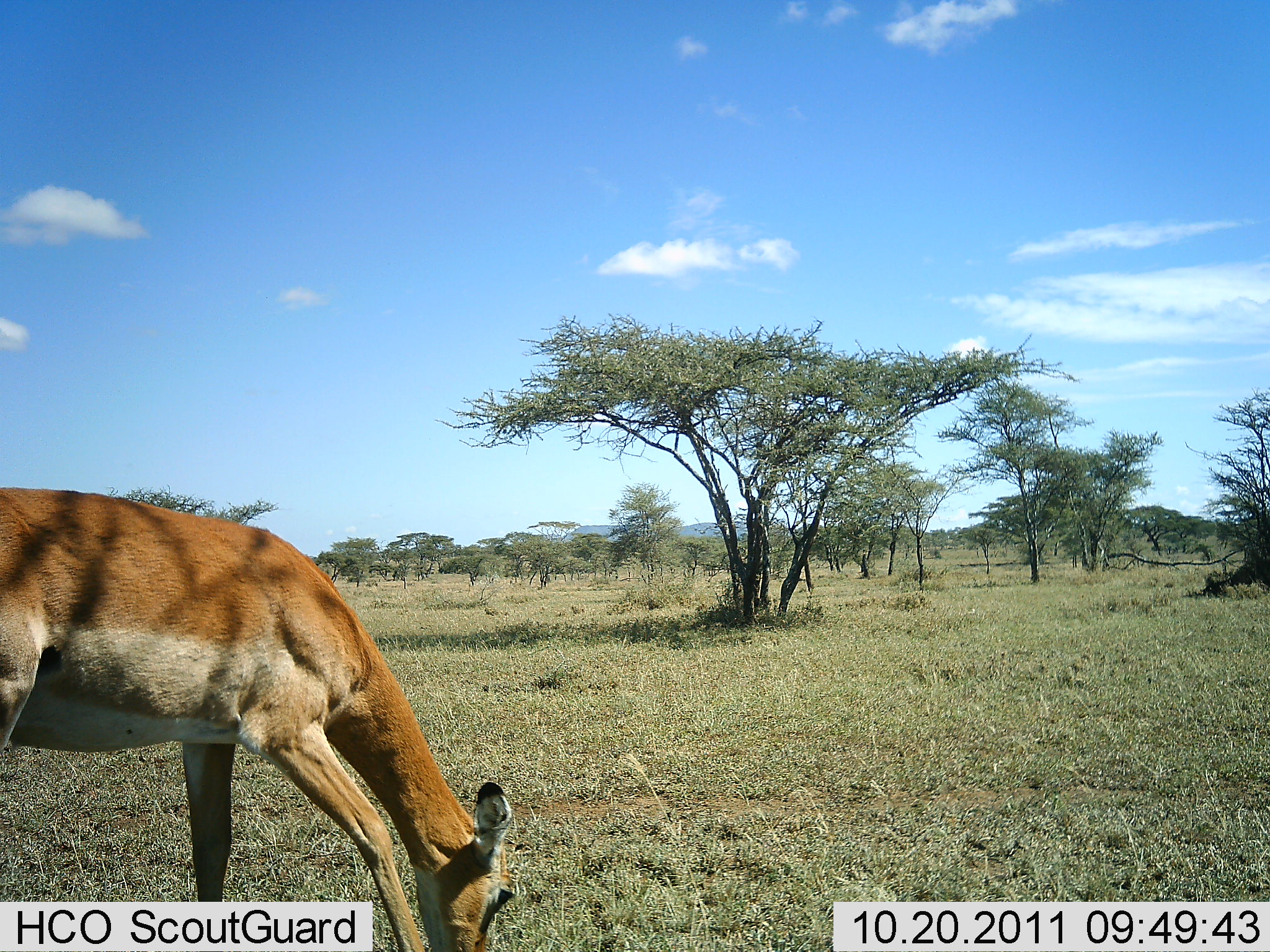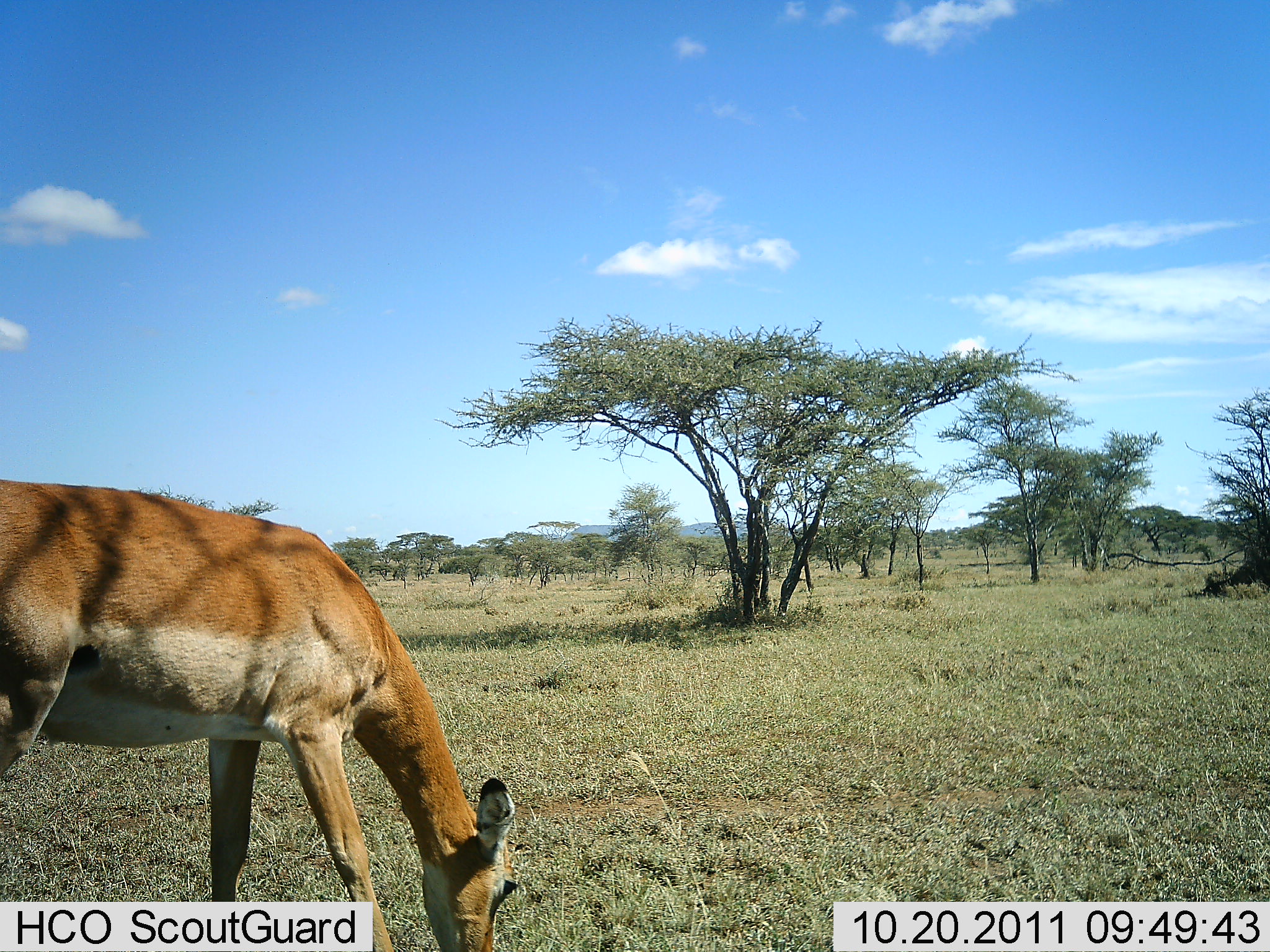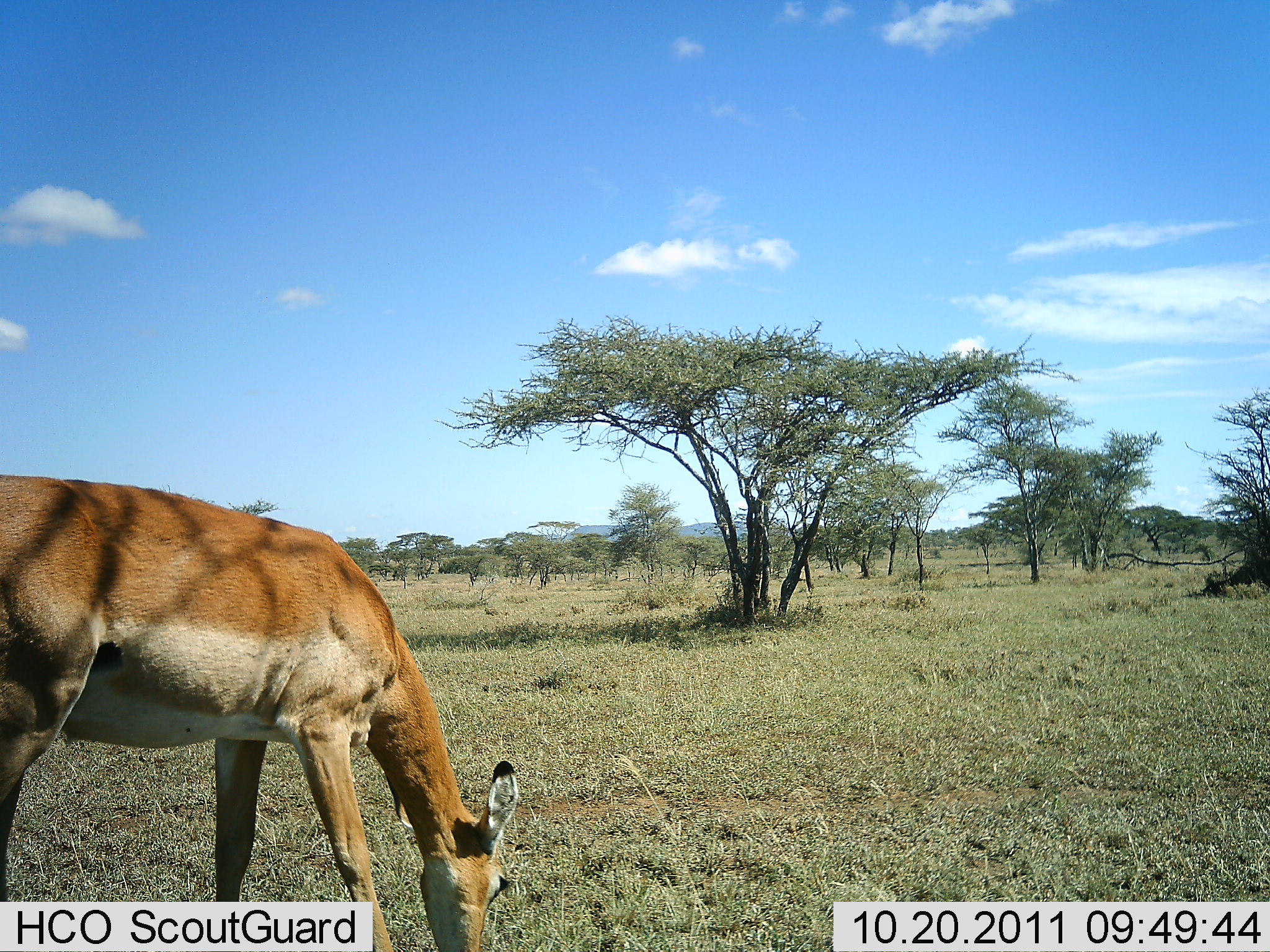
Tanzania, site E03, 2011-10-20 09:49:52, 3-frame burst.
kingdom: Animalia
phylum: Chordata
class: Mammalia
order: Artiodactyla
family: Bovidae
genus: Nanger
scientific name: Nanger granti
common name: grant's gazelle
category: gazellegrants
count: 1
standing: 17%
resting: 0%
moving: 0%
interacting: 0%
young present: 0%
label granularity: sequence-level